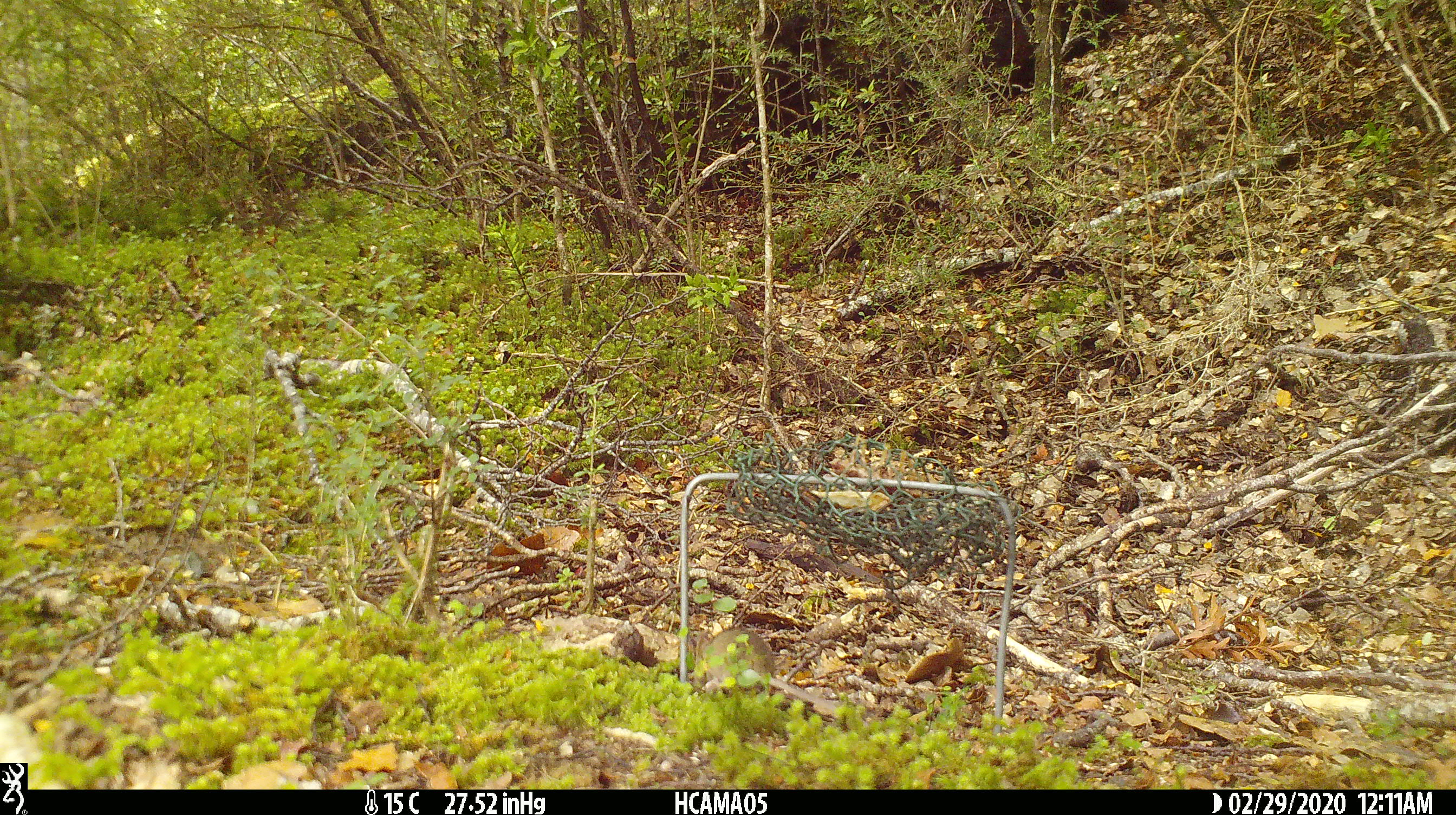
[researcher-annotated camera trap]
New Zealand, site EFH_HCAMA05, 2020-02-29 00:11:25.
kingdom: Animalia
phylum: Chordata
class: Mammalia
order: Rodentia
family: Muridae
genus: Mus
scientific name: Mus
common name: mouse